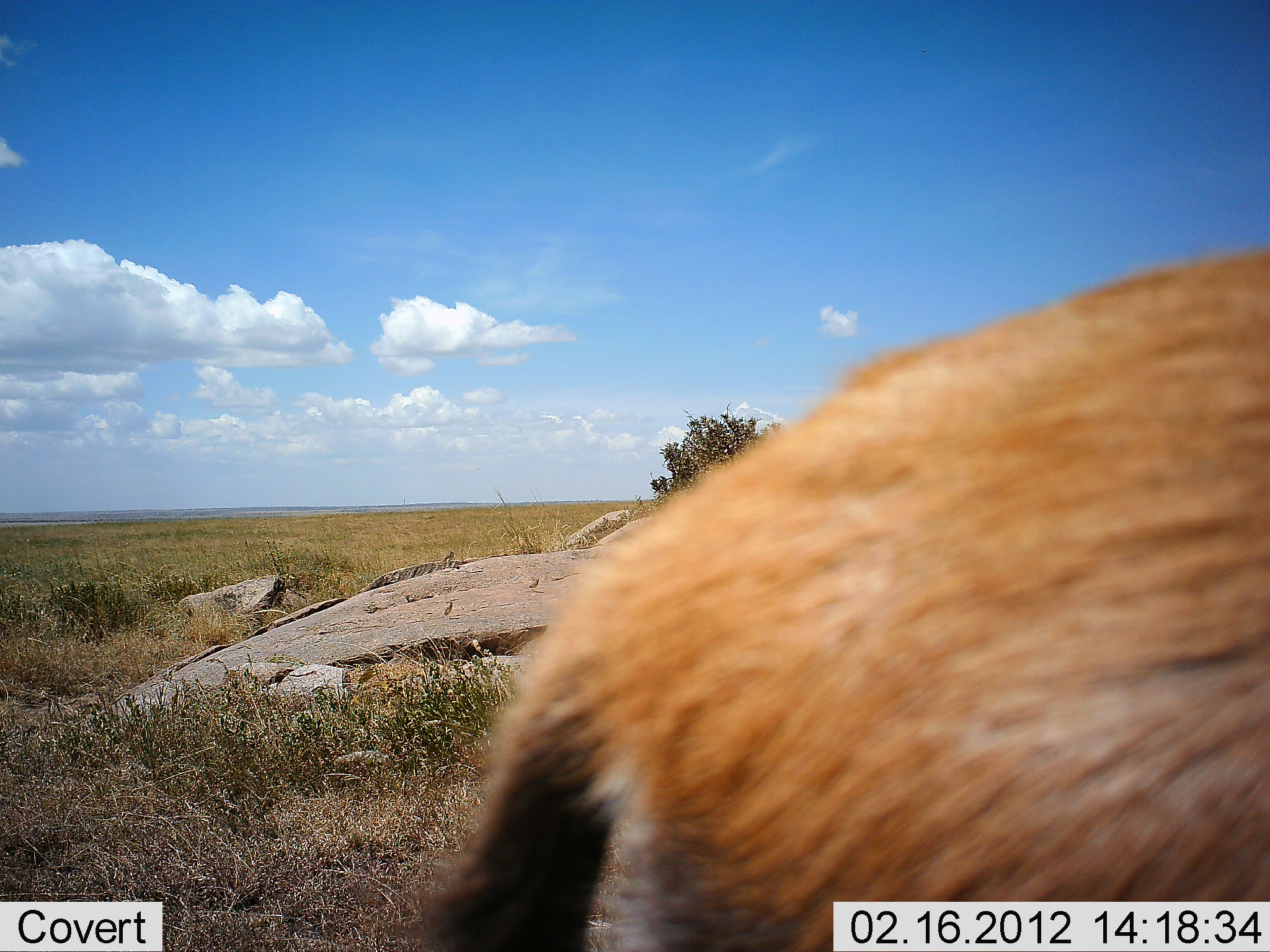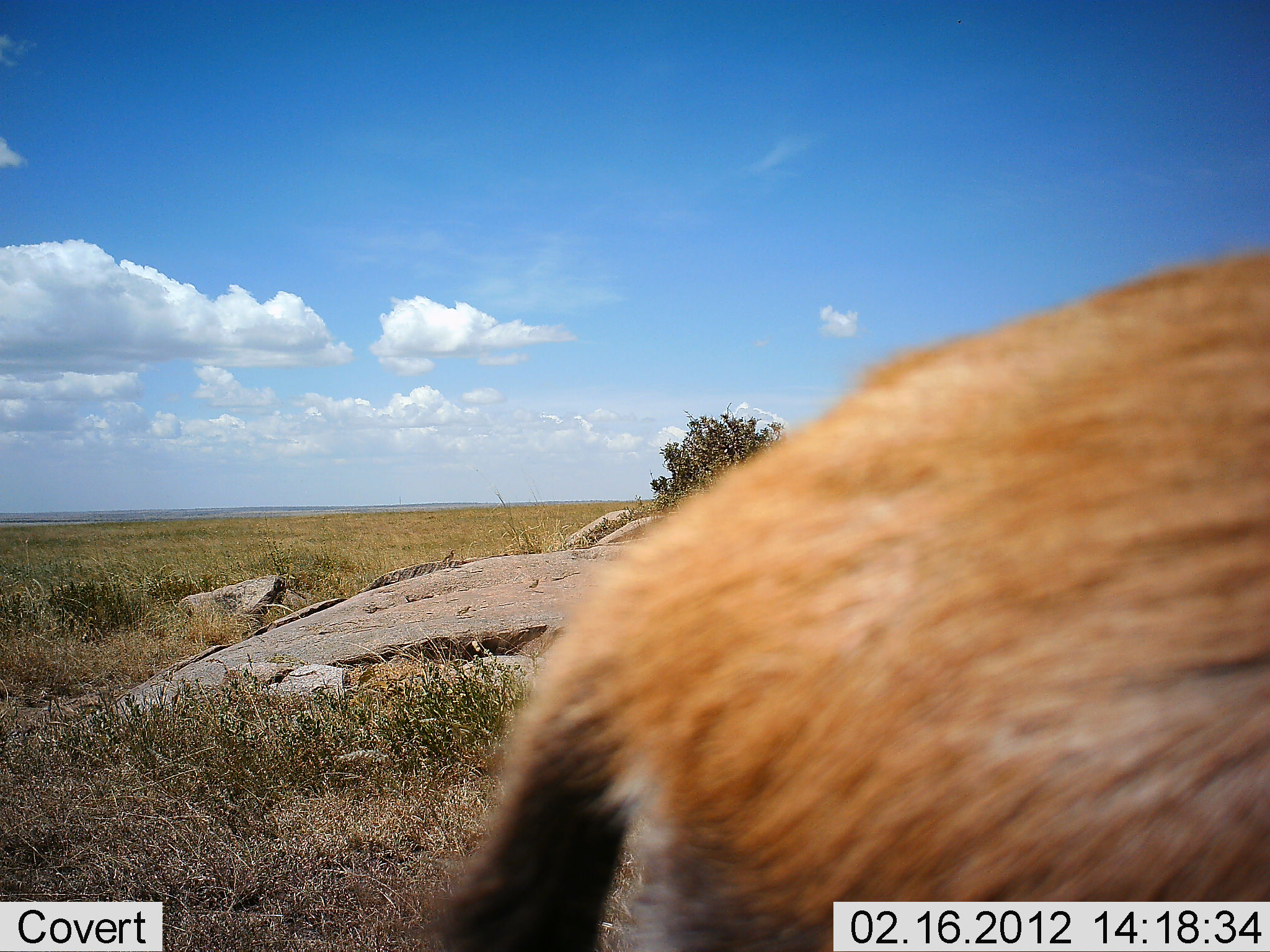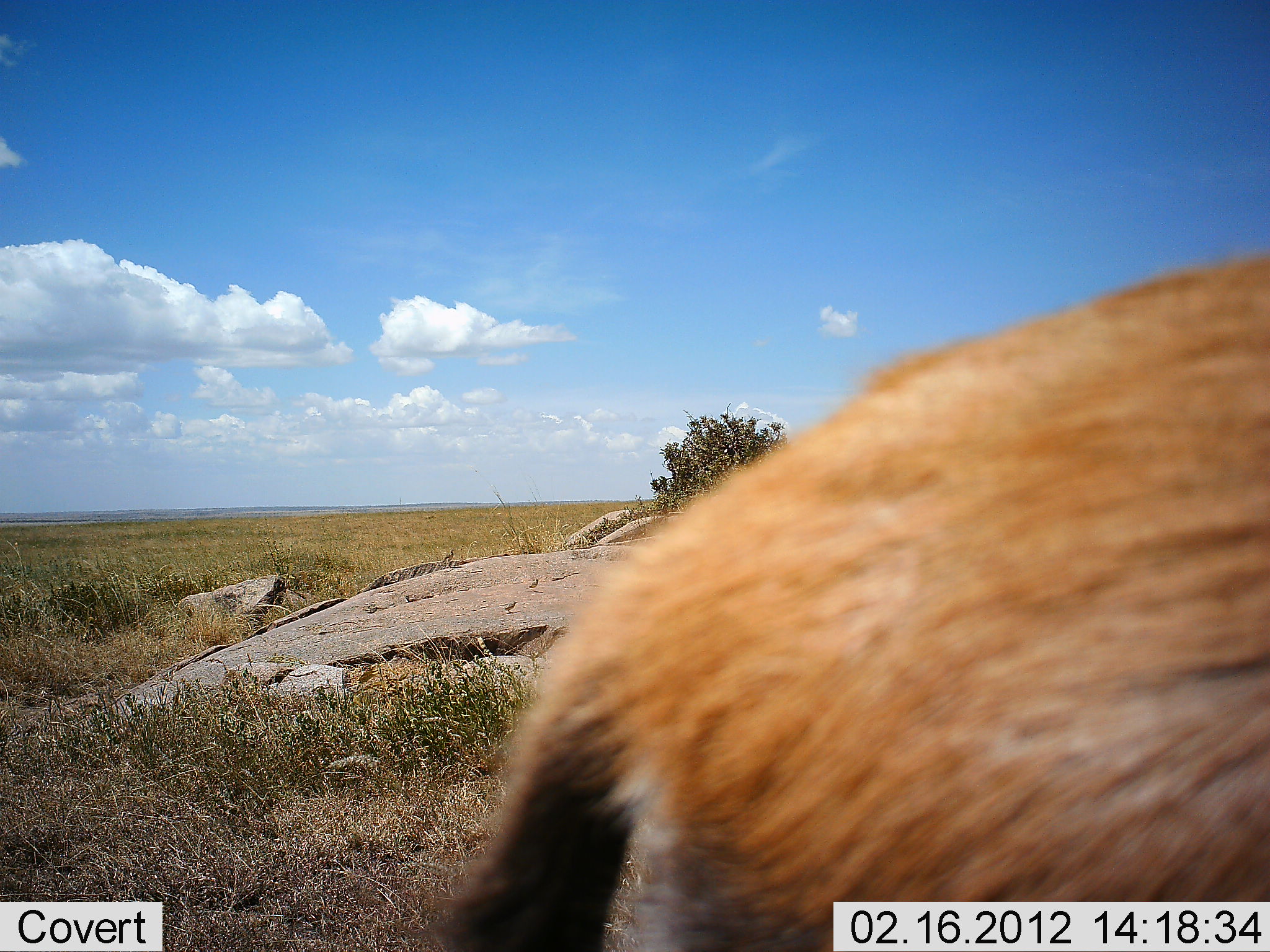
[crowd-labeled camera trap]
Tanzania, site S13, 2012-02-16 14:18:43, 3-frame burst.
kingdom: Animalia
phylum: Chordata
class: Mammalia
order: Artiodactyla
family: Bovidae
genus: Eudorcas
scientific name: Eudorcas thomsonii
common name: thomson's gazelle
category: gazellethomsons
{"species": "gazellethomsons (thomson's gazelle) (Eudorcas thomsonii)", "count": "1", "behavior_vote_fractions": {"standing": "80%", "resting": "7%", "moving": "20%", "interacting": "0%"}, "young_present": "0%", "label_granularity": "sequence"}